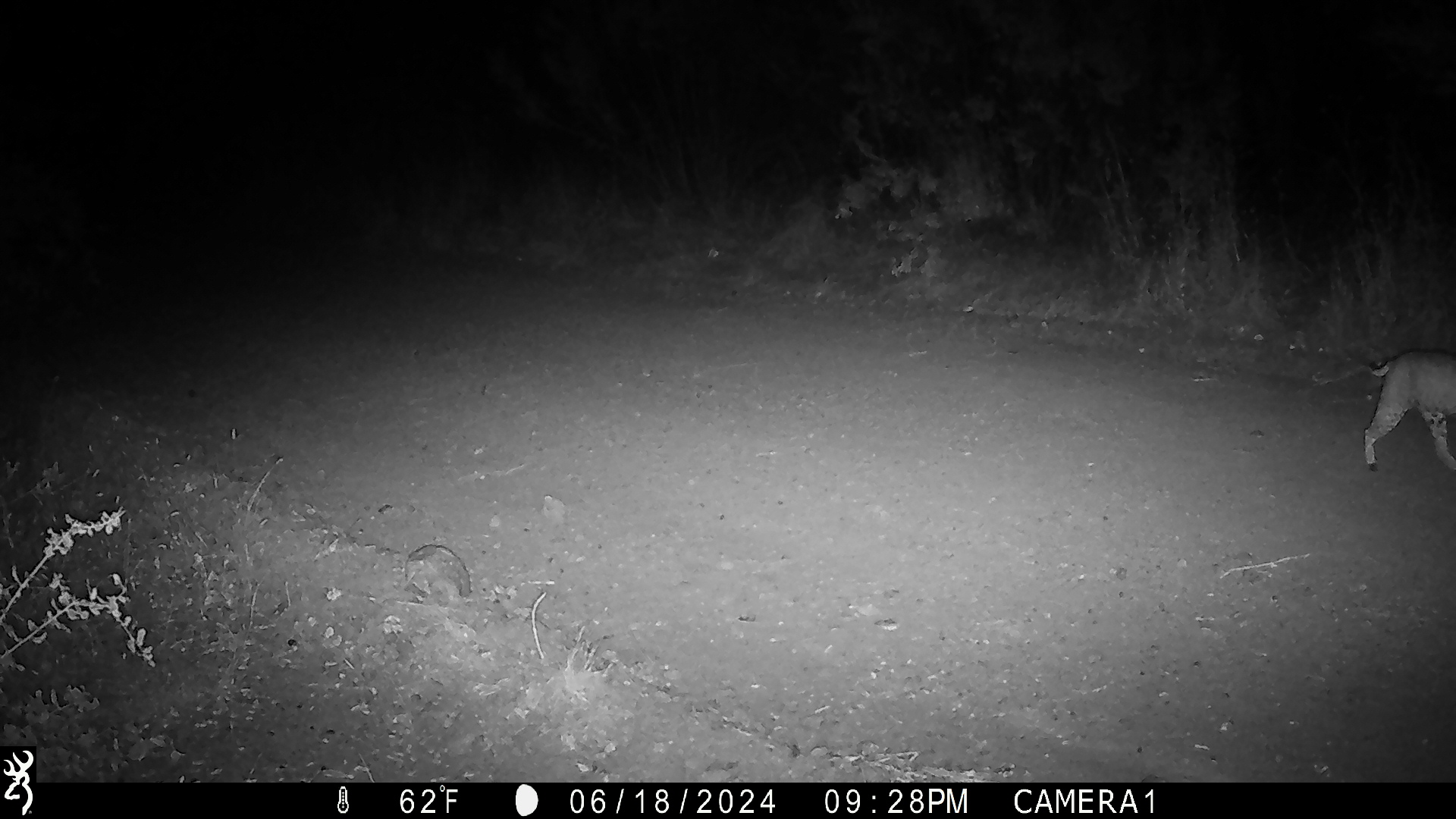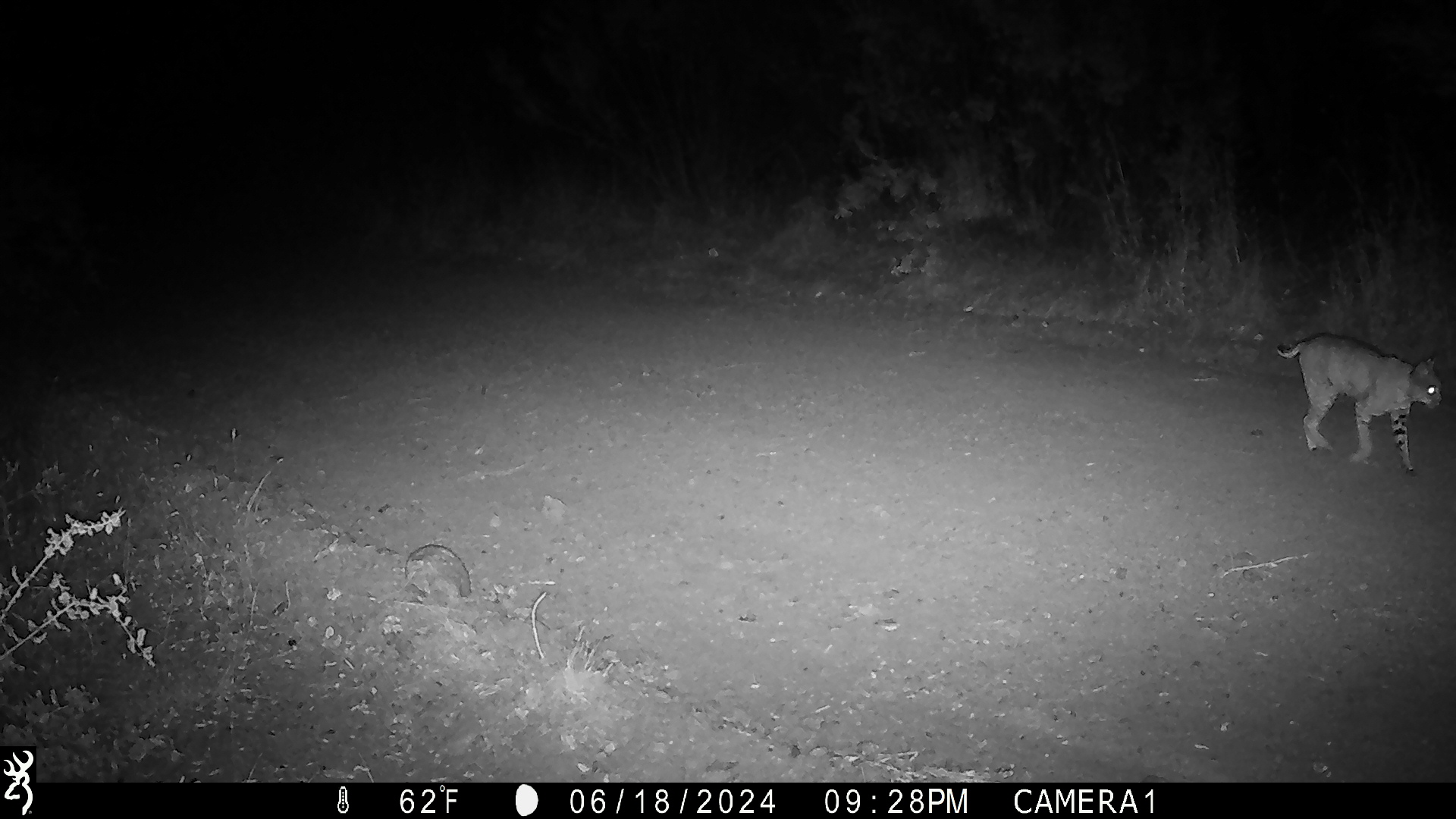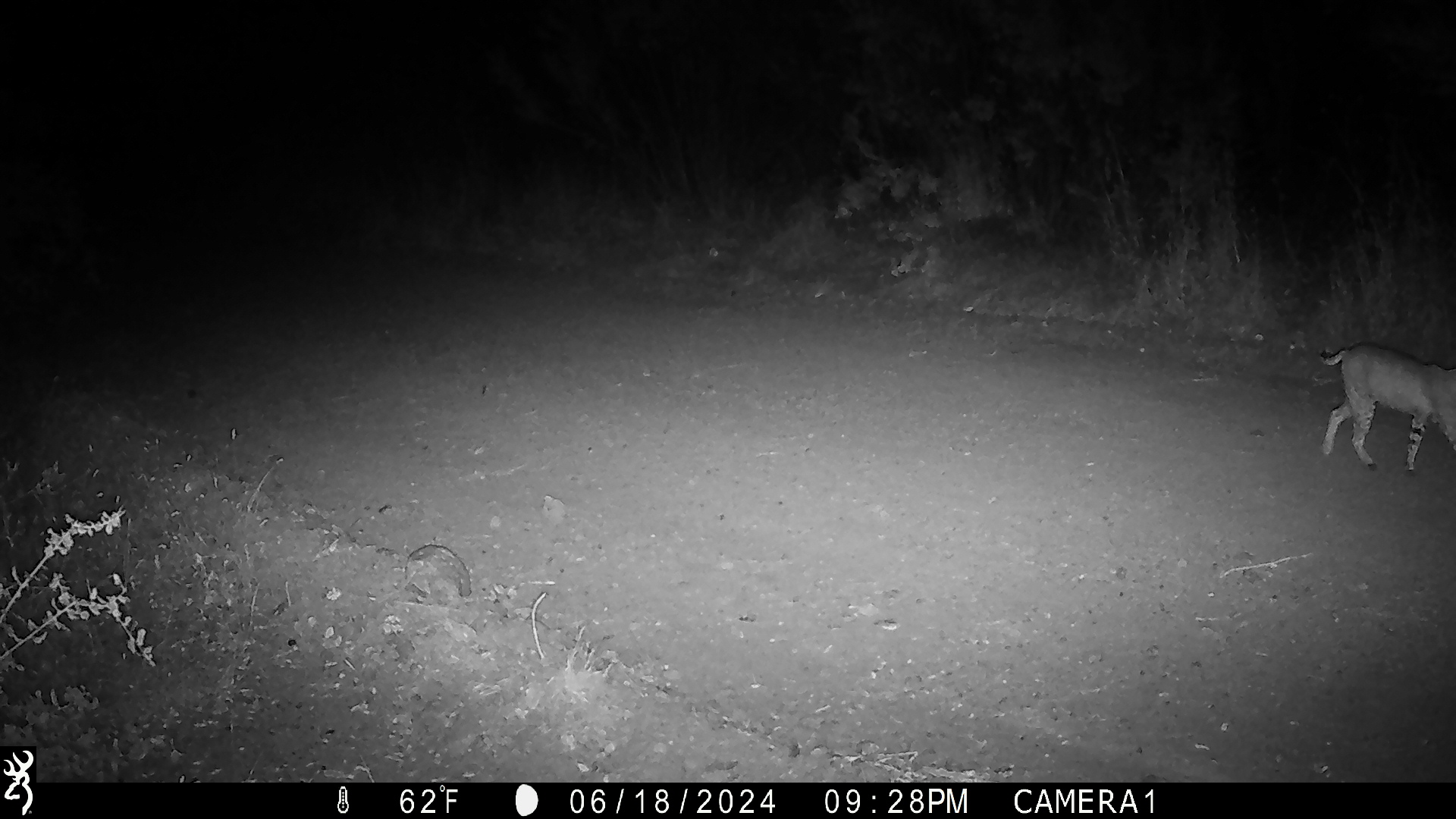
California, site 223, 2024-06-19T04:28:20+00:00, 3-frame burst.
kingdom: Animalia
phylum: Chordata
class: Mammalia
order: Carnivora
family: Felidae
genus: Lynx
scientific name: Lynx rufus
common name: bobcat